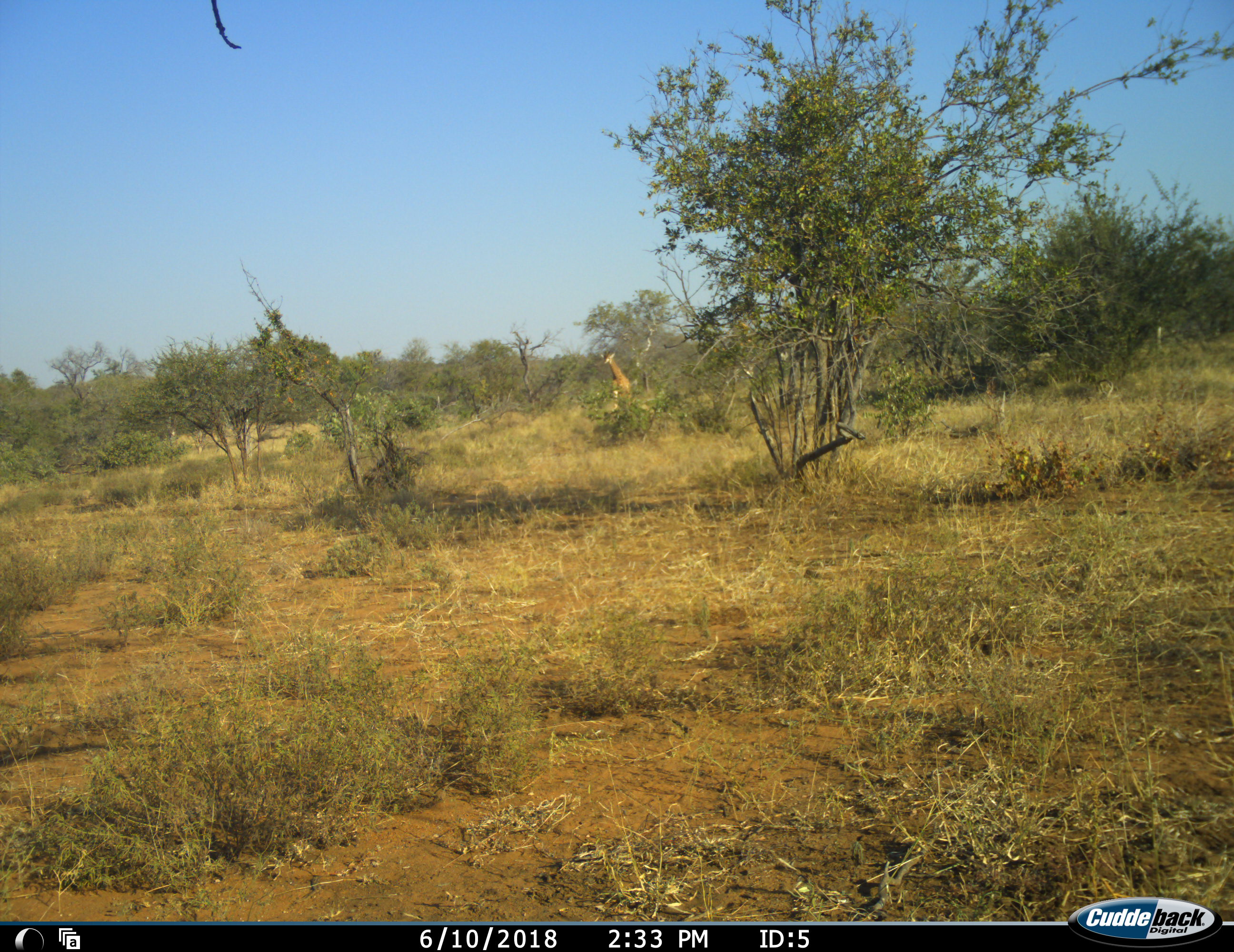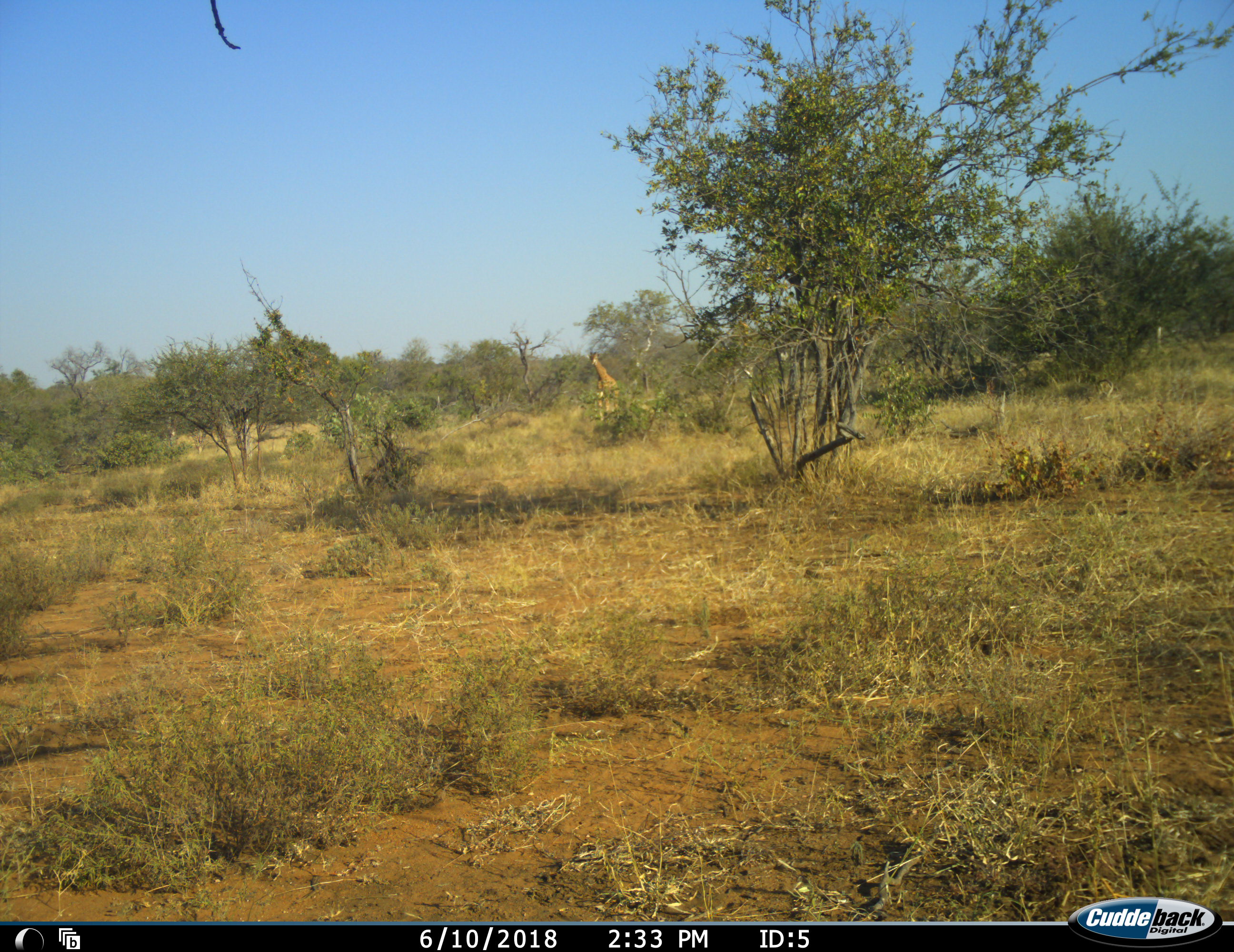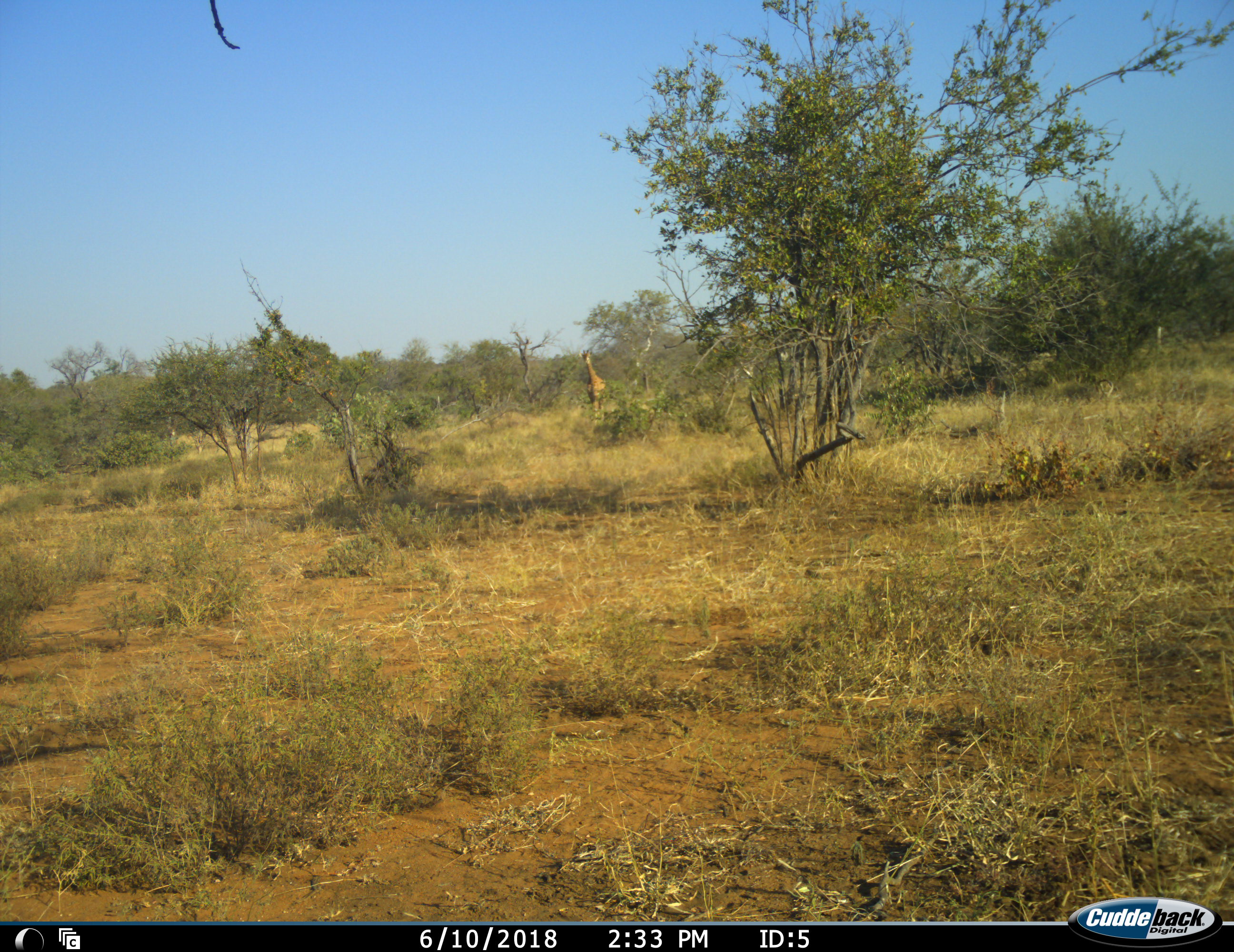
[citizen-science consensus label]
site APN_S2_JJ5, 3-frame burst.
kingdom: Animalia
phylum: Chordata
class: Mammalia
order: Artiodactyla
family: Giraffidae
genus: Giraffa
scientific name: Giraffa camelopardalis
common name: giraffe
Giraffe (Giraffa camelopardalis), count 1. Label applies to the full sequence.